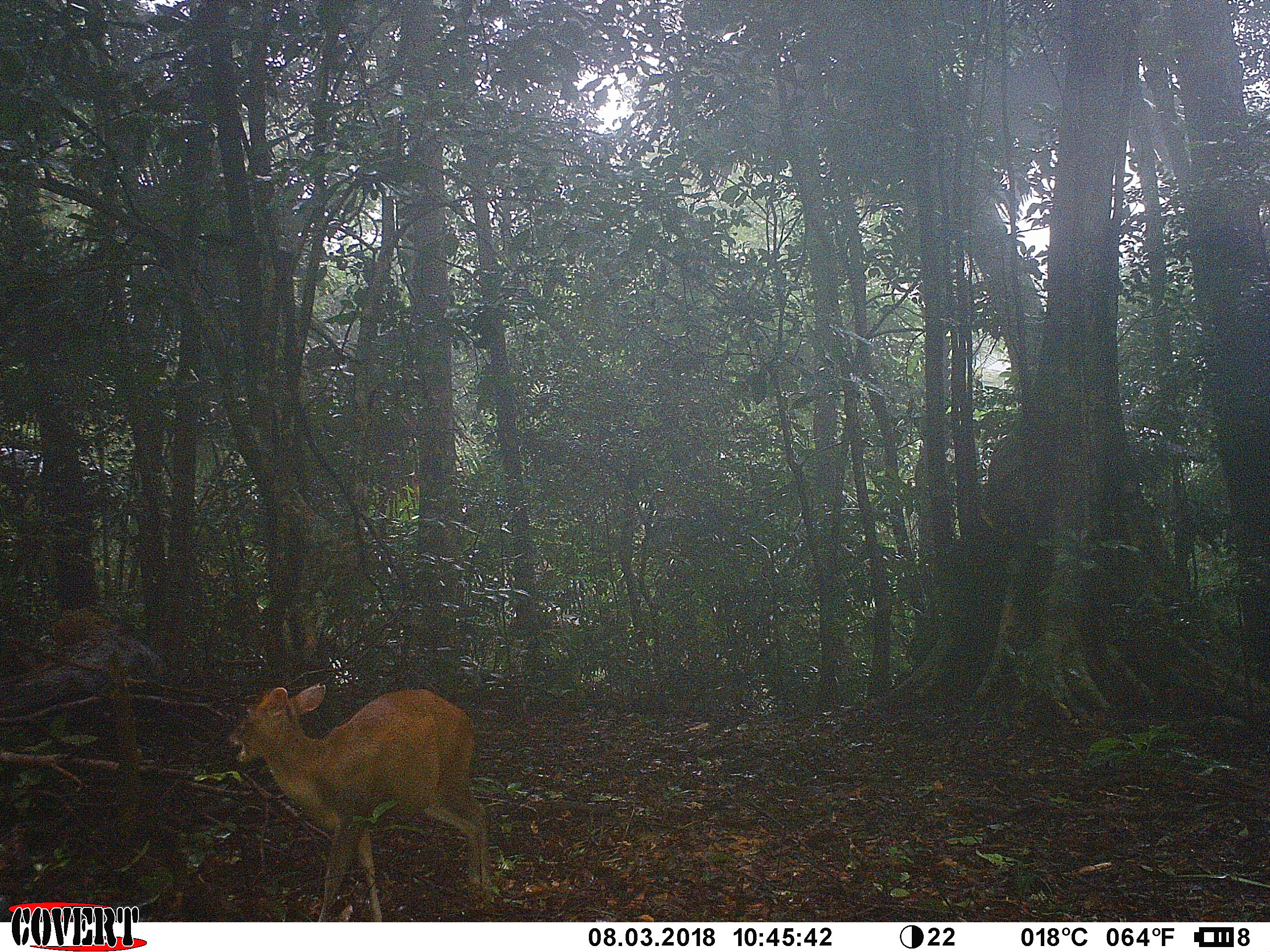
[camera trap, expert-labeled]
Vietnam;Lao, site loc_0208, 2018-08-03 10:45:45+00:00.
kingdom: Animalia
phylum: Chordata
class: Mammalia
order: Artiodactyla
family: Cervidae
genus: Muntiacus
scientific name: Muntiacus rooseveltorum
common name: roosevelt's muntjac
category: roosevelts muntjac group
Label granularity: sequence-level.